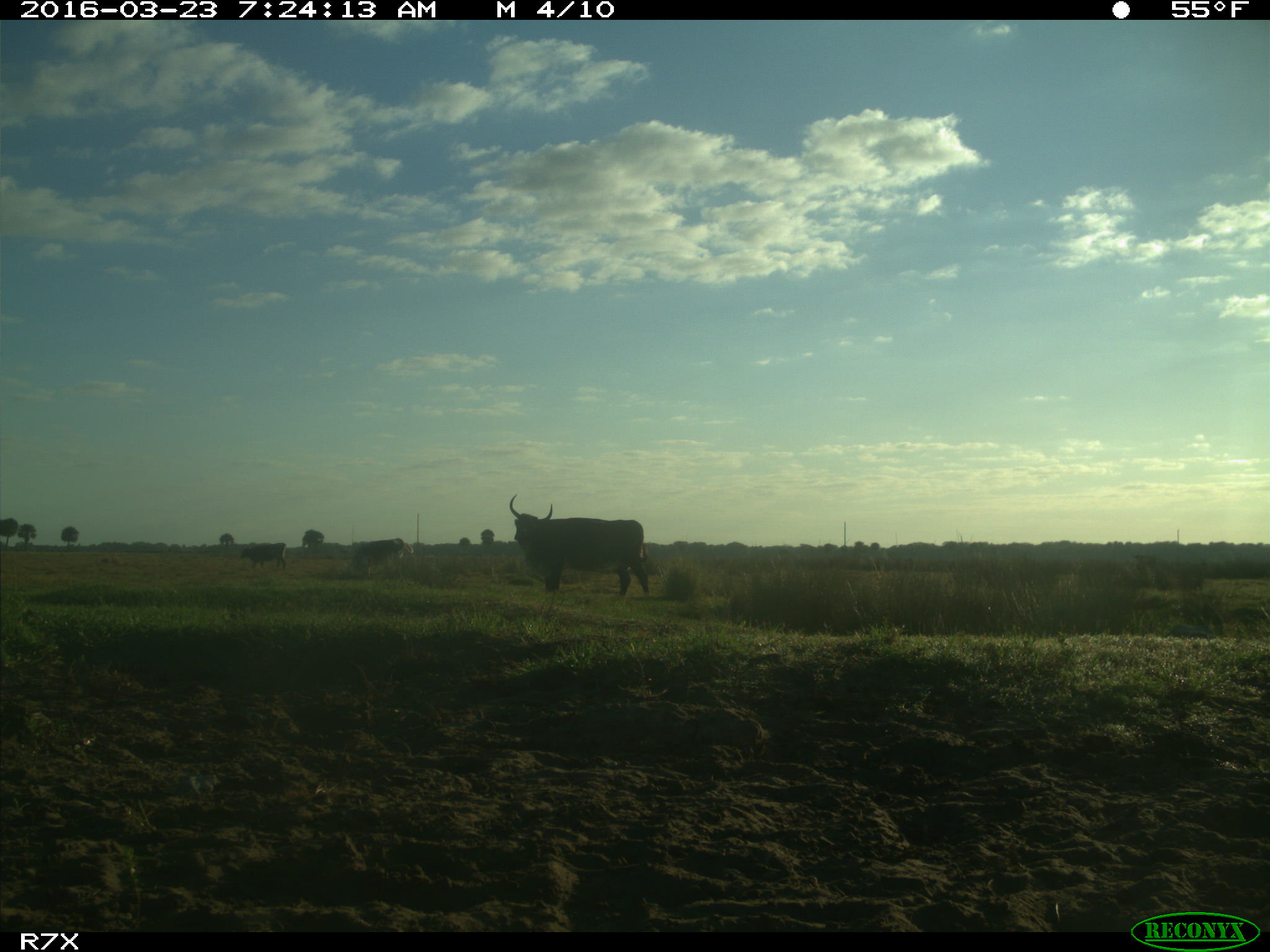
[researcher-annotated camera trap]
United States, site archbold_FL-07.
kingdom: Animalia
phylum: Chordata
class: Mammalia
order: Artiodactyla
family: Bovidae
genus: Bos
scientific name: Bos taurus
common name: domestic cow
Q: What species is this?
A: Bos taurus (domestic cow).